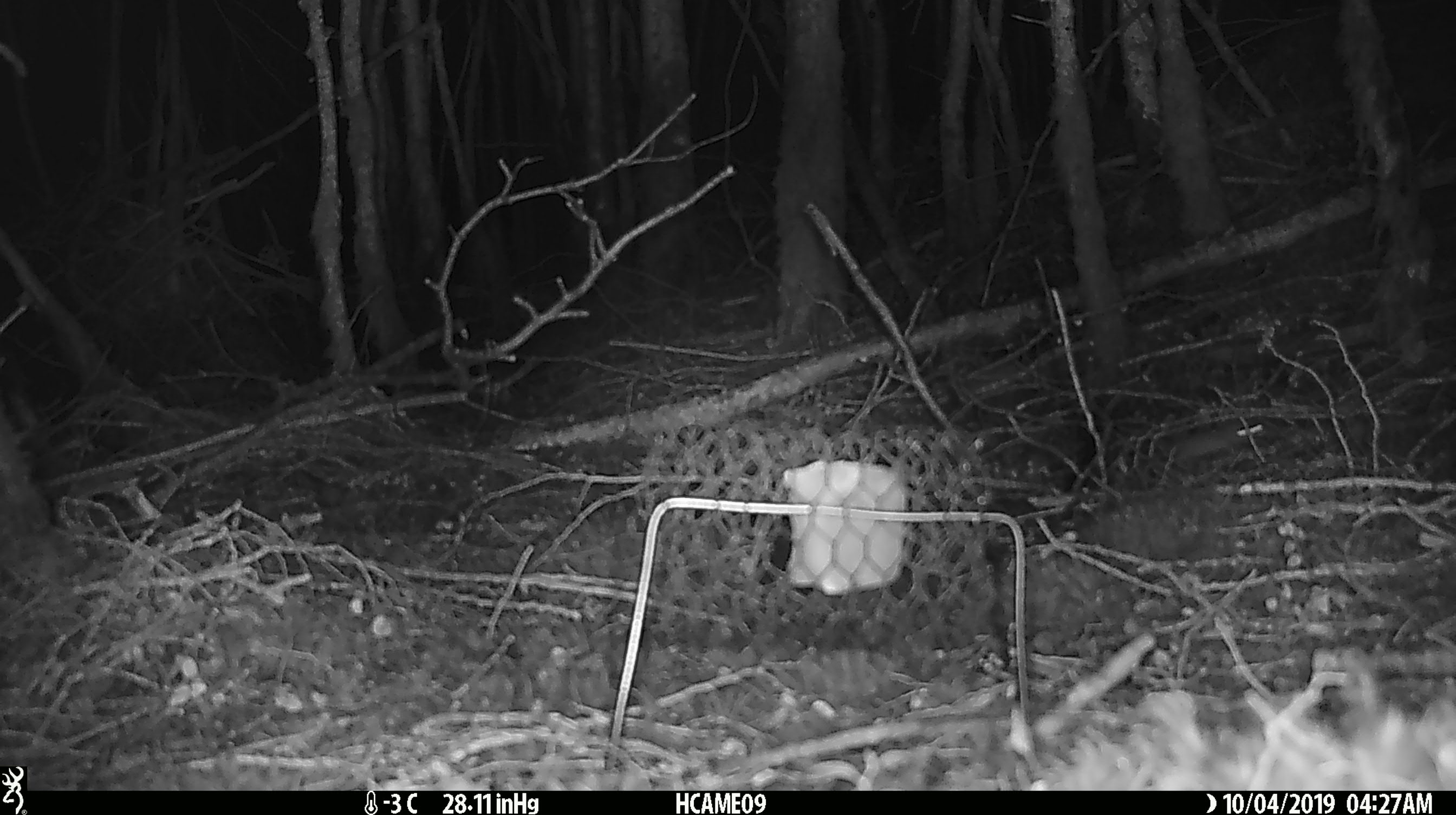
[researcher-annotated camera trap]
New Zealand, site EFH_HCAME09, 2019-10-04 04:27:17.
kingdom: Animalia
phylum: Chordata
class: Mammalia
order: Rodentia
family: Muridae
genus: Mus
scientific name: Mus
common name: mouse